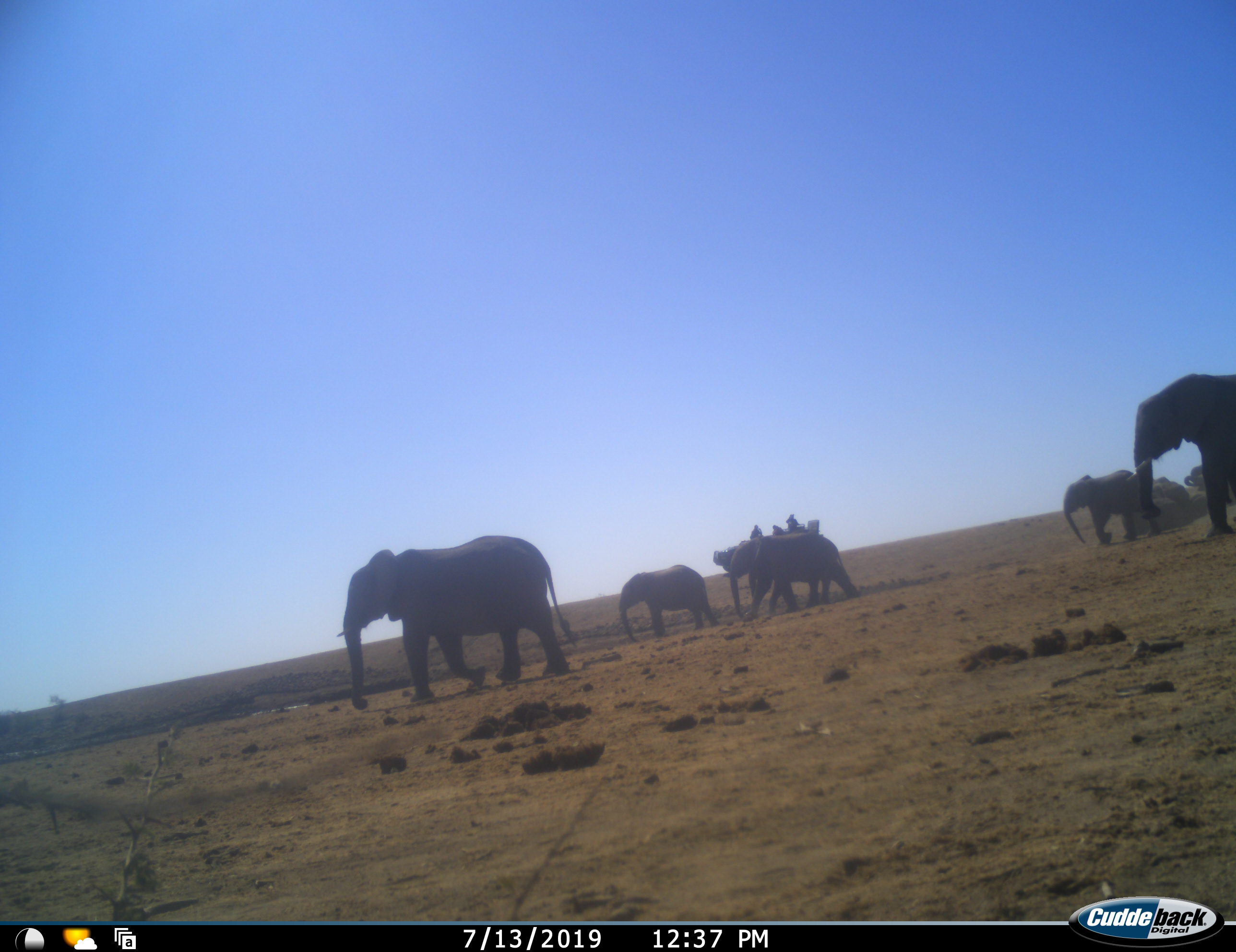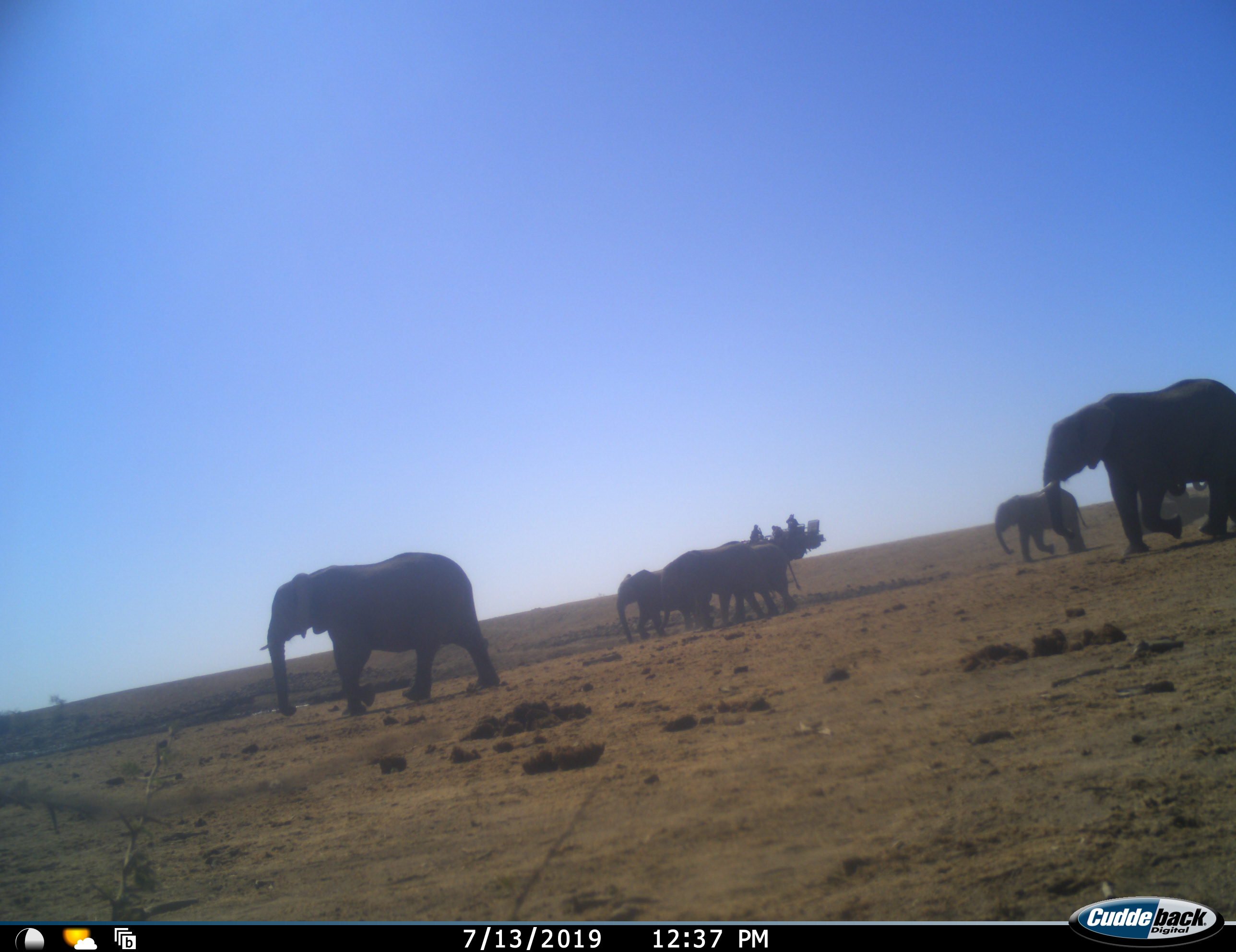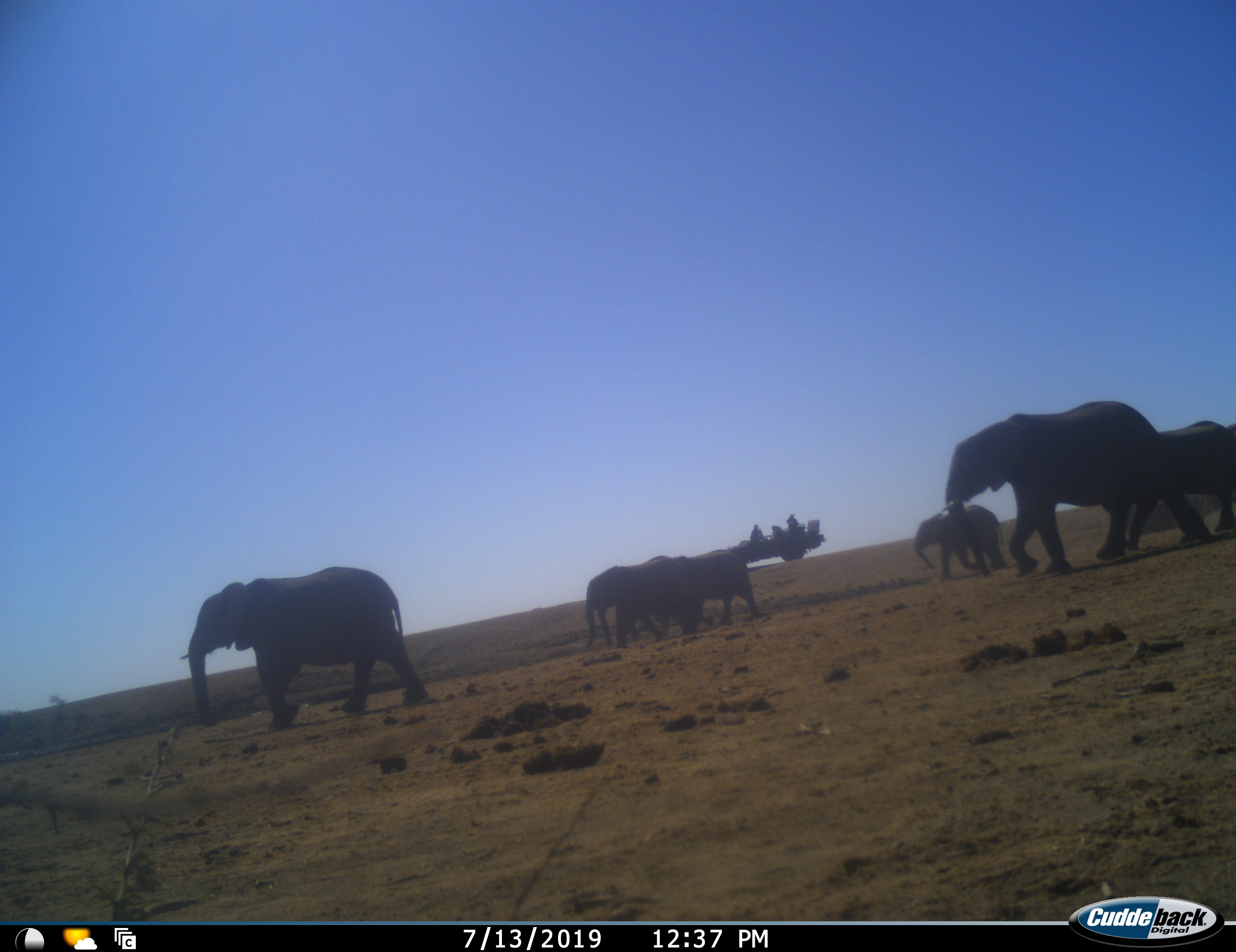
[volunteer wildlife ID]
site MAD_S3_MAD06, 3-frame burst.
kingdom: Animalia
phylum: Chordata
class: Mammalia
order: Proboscidea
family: Elephantidae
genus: Loxodonta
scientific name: Loxodonta africana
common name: african bush elephant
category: elephant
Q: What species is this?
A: Elephant (african bush elephant) (Loxodonta africana).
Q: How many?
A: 7.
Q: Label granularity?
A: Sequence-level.